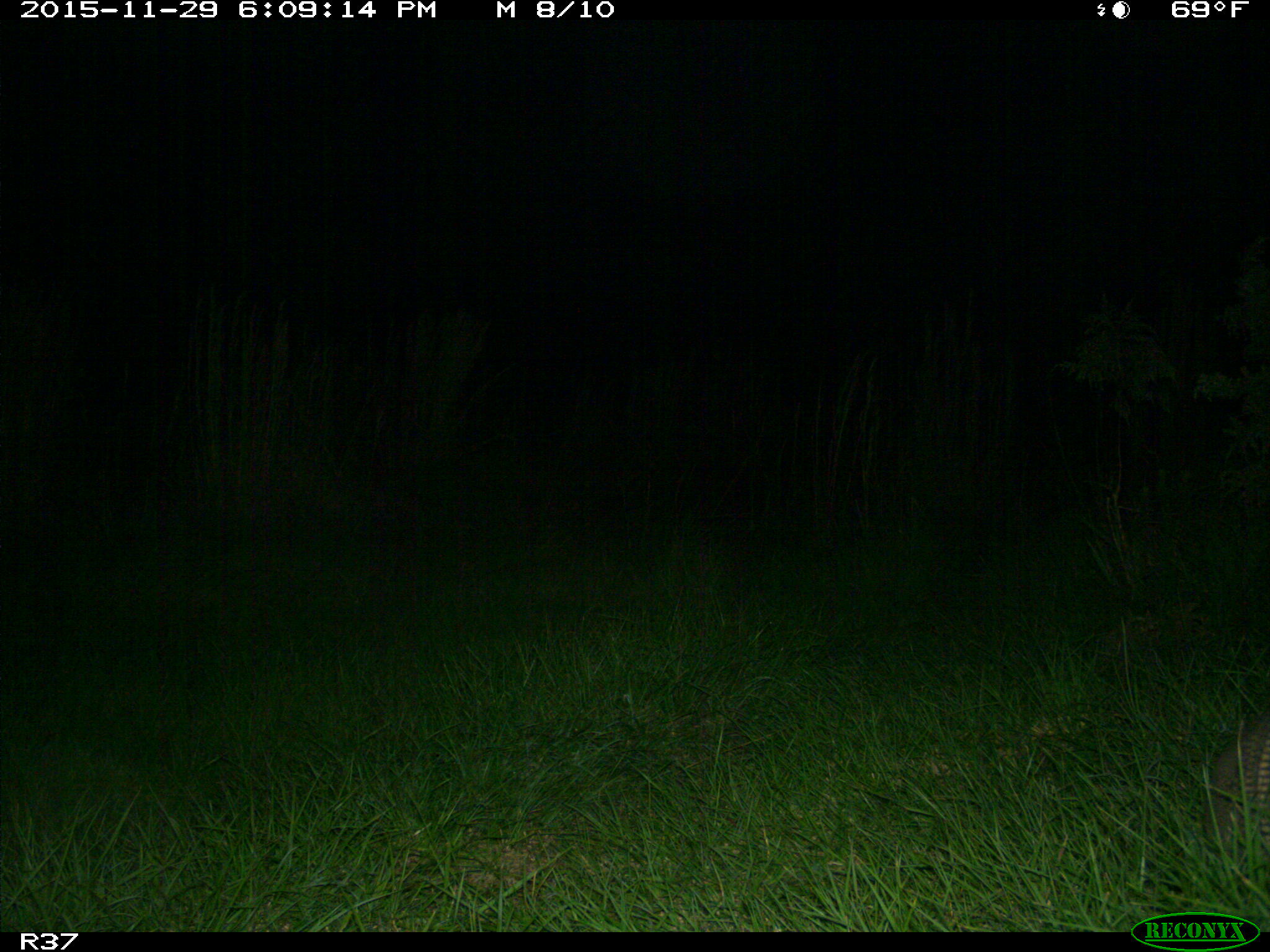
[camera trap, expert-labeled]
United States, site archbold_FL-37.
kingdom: Animalia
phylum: Chordata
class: Mammalia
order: Cingulata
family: Dasypodidae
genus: Dasypus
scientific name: Dasypus novemcinctus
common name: nine-banded armadillo